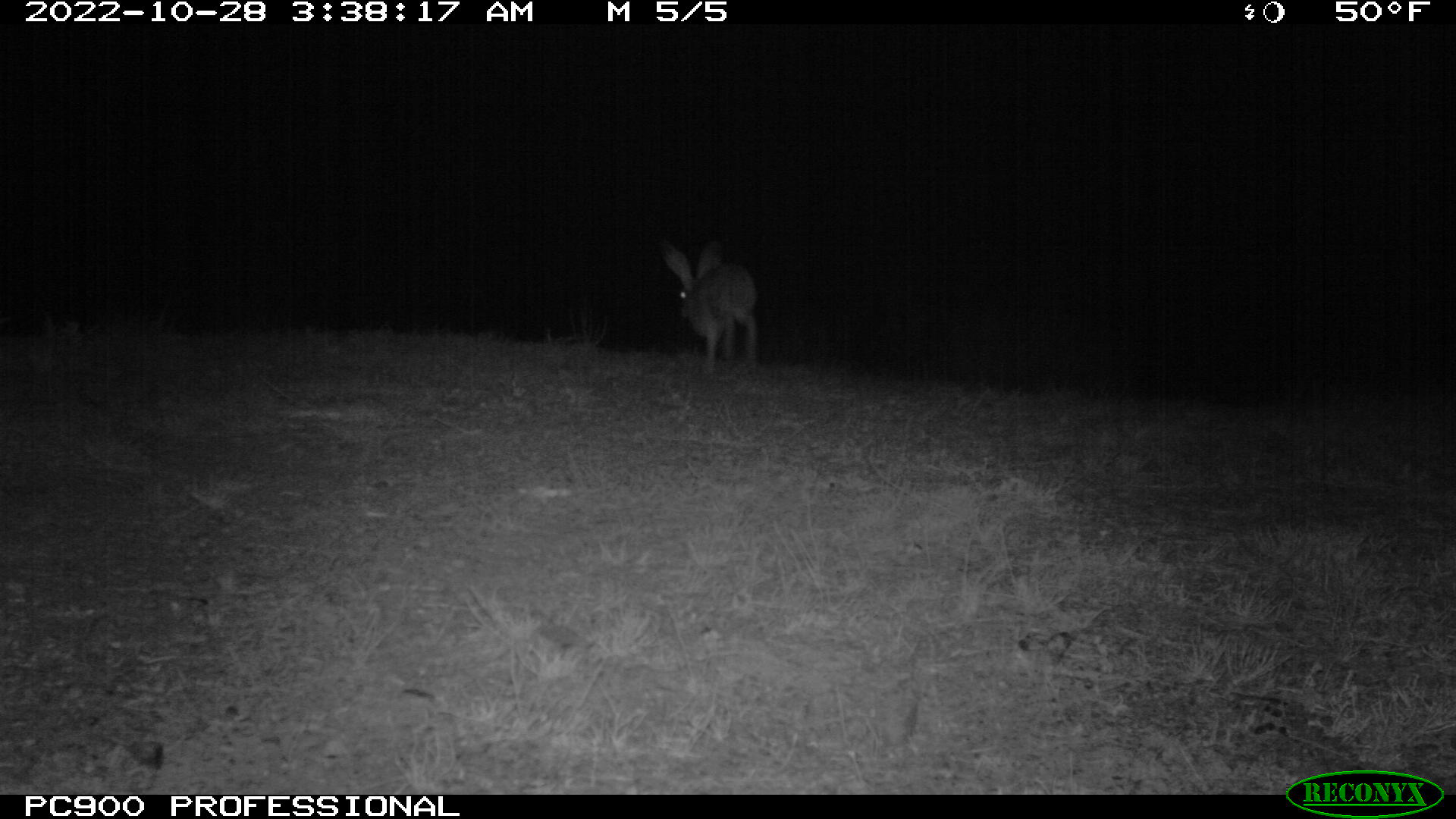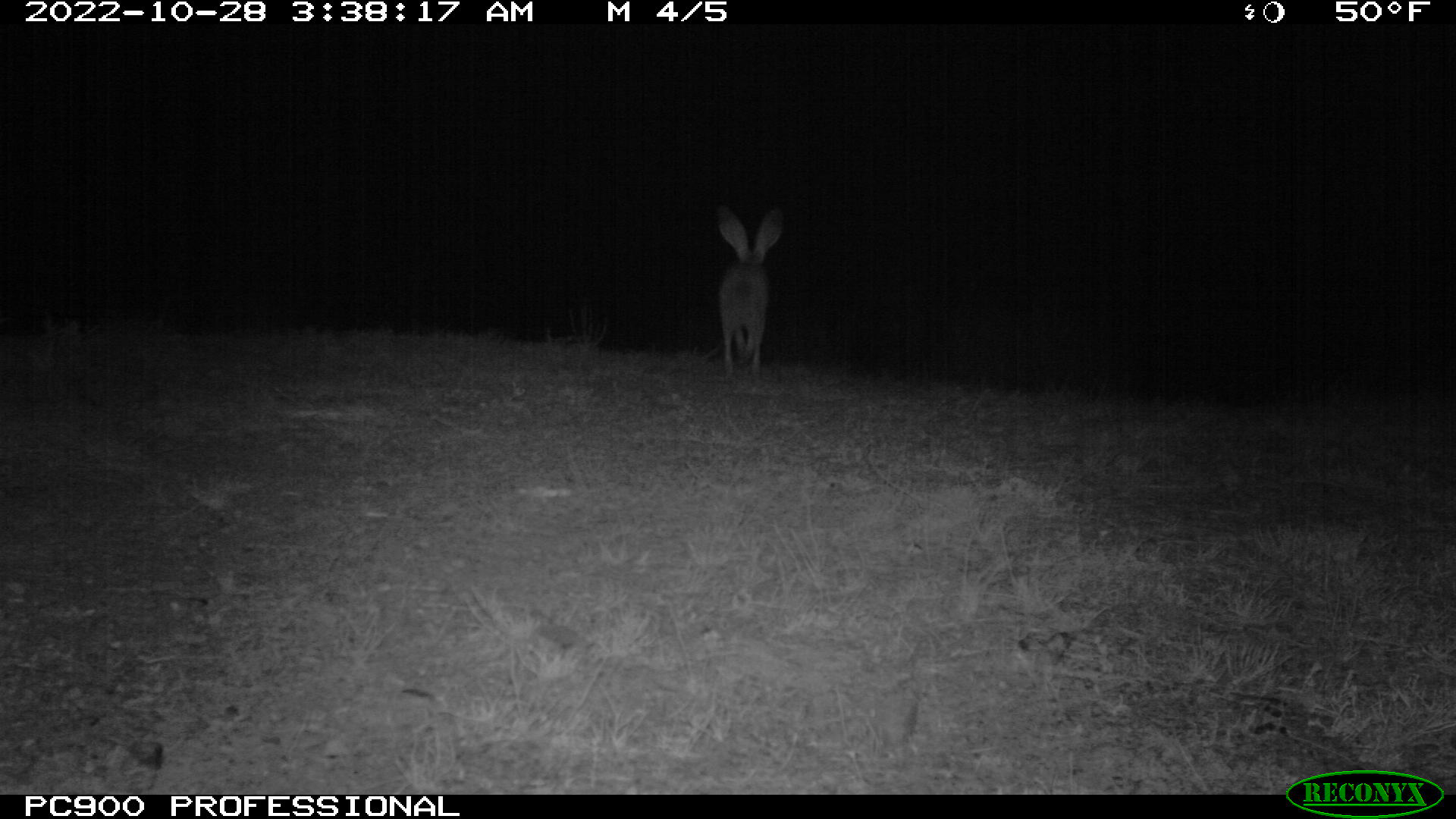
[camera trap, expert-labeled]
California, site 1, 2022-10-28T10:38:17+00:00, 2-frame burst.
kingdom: Animalia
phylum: Chordata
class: Mammalia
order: Lagomorpha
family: Leporidae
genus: Lepus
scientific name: Lepus californicus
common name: black-tailed jackrabbit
Black-tailed jackrabbit (Lepus californicus).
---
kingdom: Animalia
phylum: Chordata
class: Mammalia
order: Lagomorpha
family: Leporidae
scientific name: Leporidae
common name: rabbit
Rabbit (Leporidae).